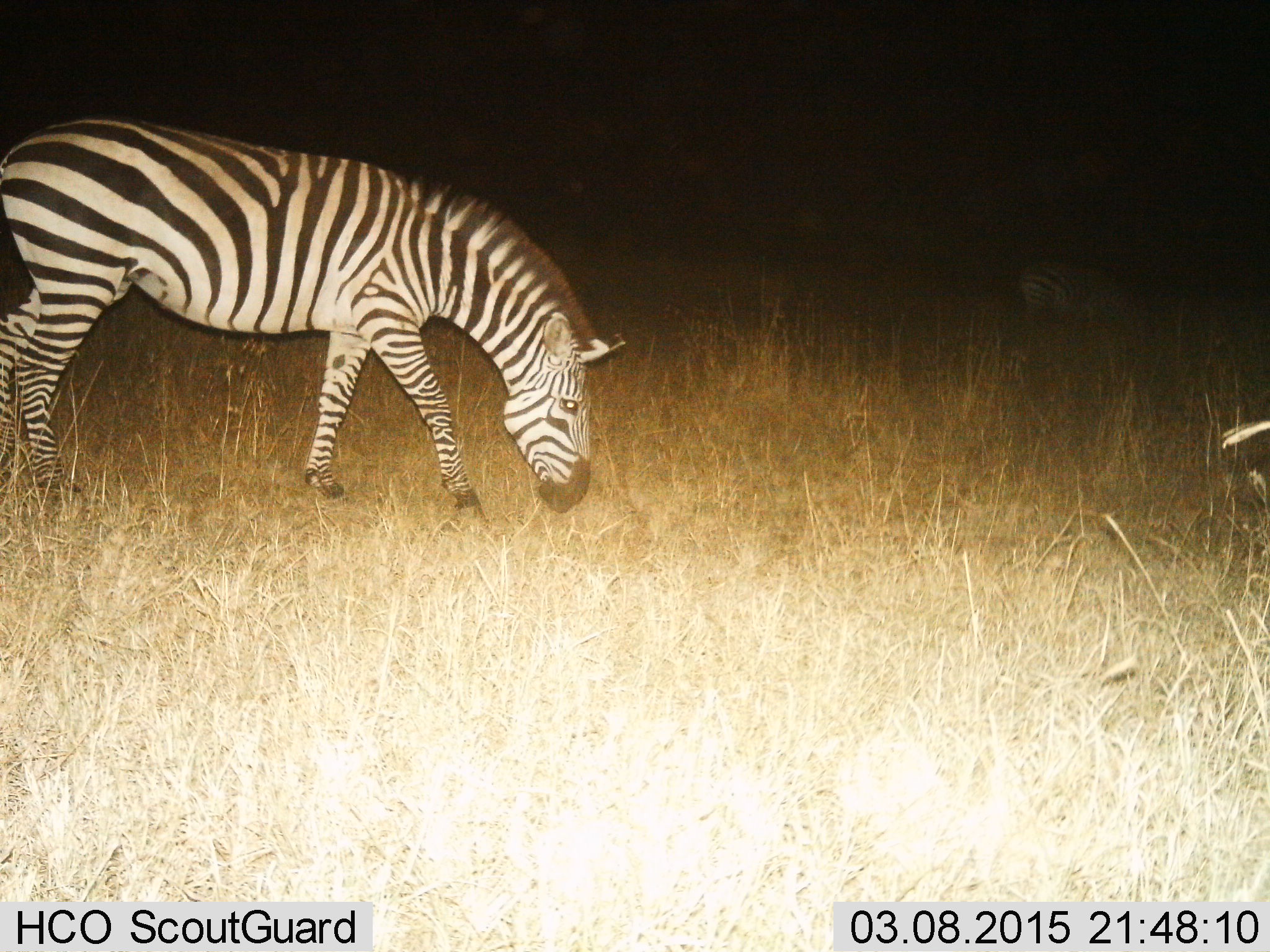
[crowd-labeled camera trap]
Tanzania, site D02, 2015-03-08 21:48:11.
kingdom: Animalia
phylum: Chordata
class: Mammalia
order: Perissodactyla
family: Equidae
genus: Equus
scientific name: Equus quagga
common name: plains zebra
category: zebra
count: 1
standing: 10%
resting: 0%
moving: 30%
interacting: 0%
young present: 0%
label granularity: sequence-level